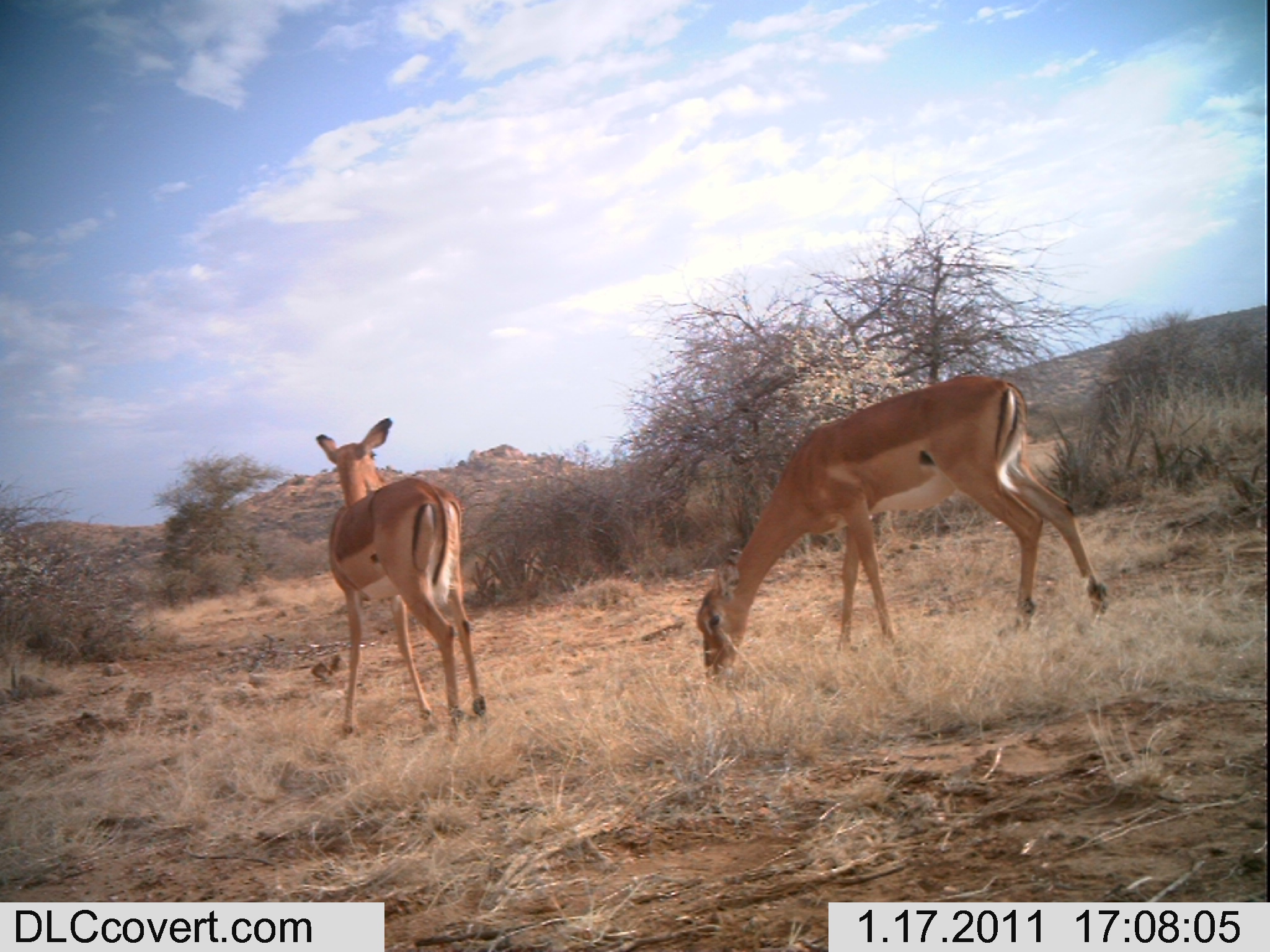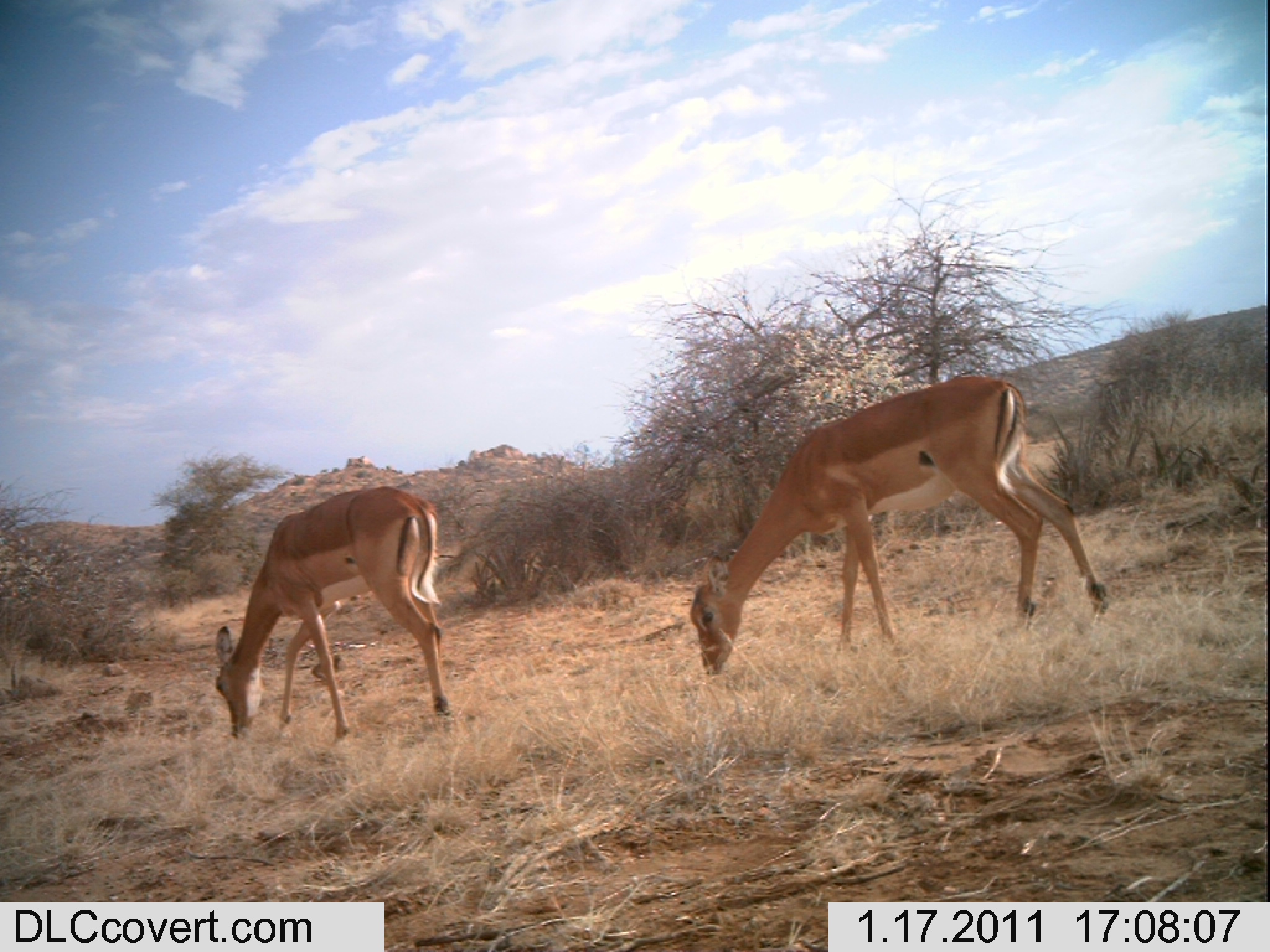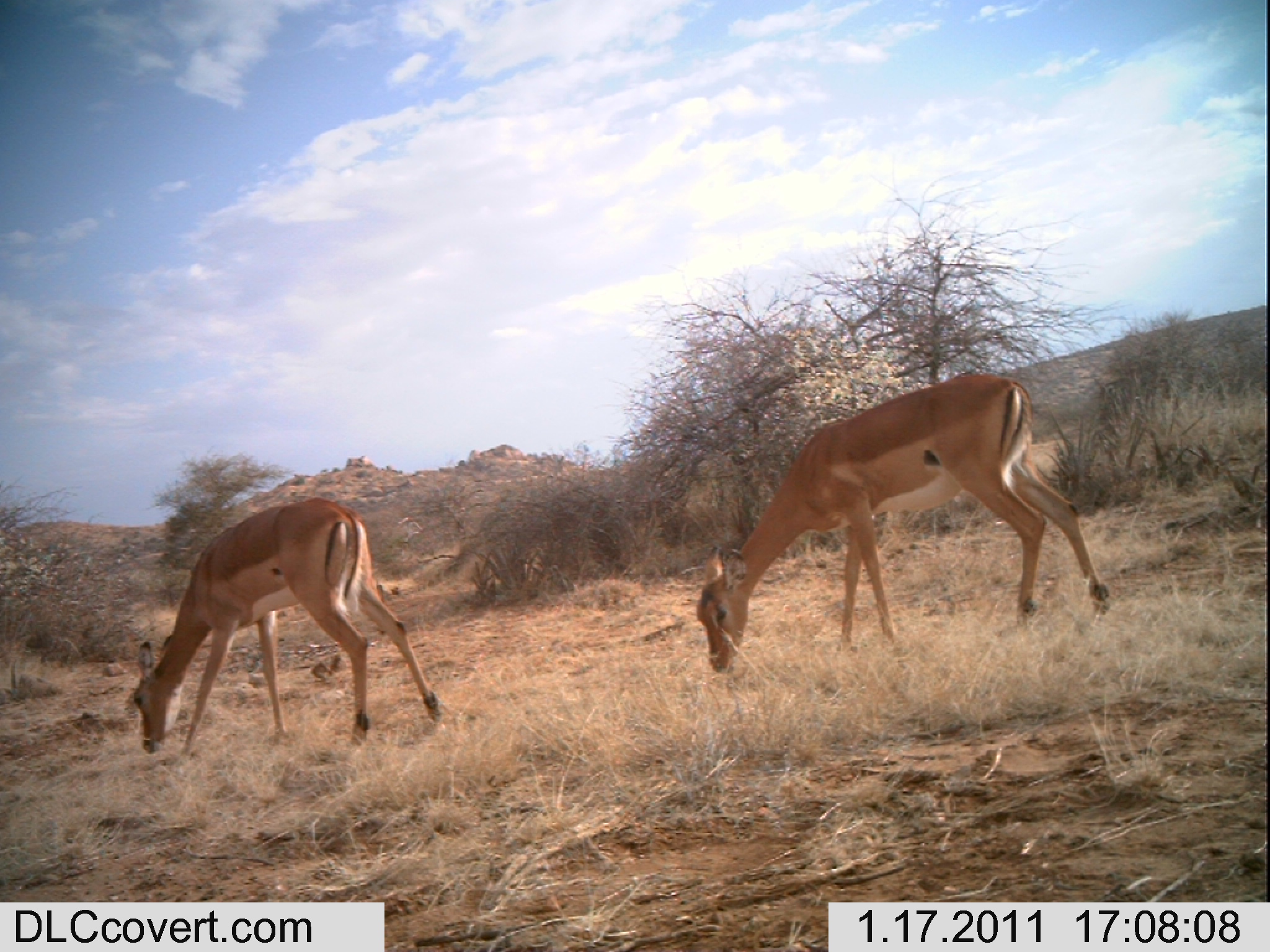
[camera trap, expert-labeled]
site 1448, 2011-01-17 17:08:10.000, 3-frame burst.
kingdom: Animalia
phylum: Chordata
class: Mammalia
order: Artiodactyla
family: Bovidae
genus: Aepyceros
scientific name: Aepyceros melampus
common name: impala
Aepyceros melampus (impala), count 2.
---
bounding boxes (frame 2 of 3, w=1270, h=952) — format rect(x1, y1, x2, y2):
aepyceros melampus: rect(687, 372, 1112, 676); rect(212, 484, 453, 742)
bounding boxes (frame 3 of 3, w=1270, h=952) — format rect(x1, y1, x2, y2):
aepyceros melampus: rect(693, 370, 1111, 674); rect(130, 496, 443, 757)